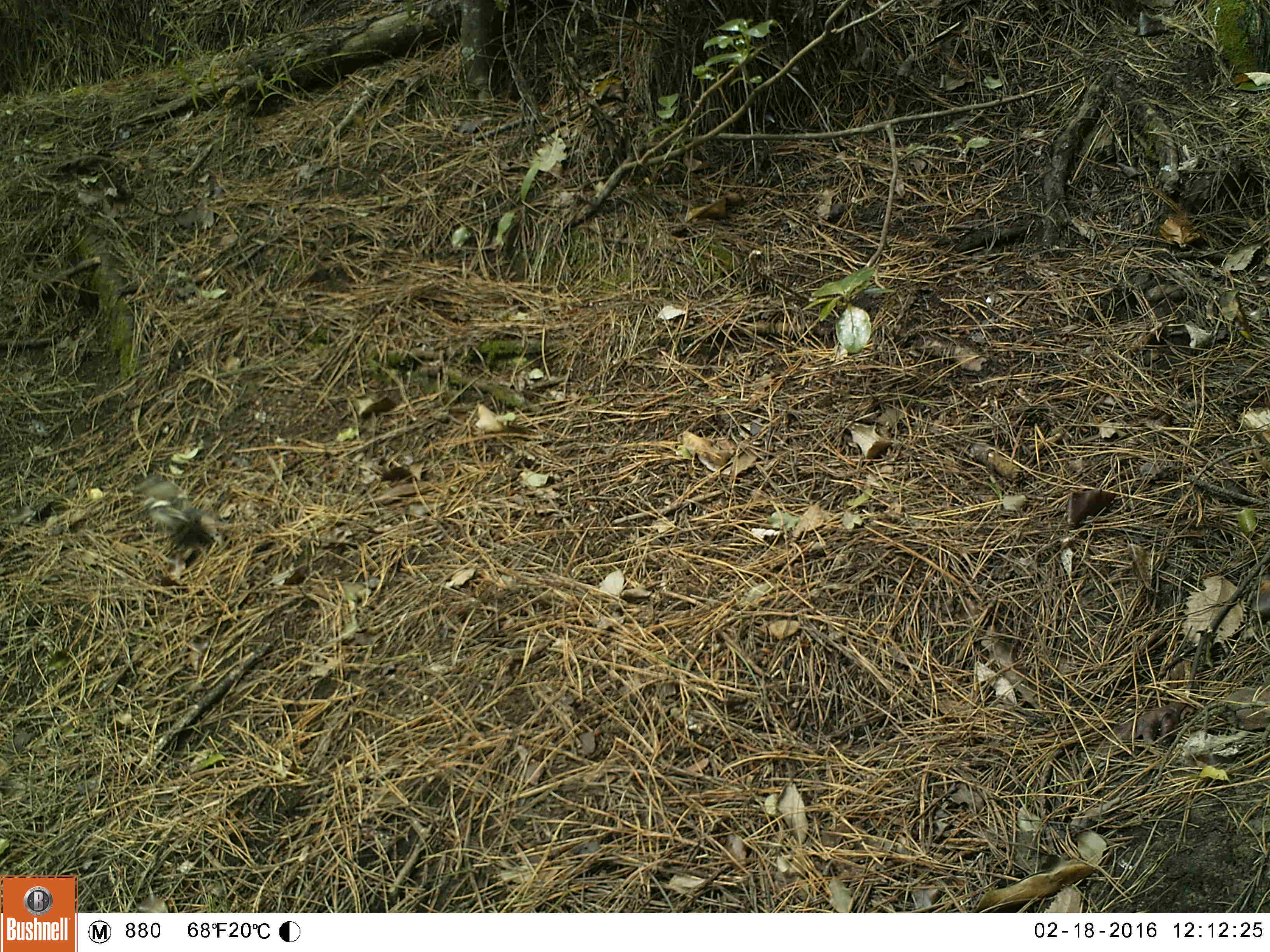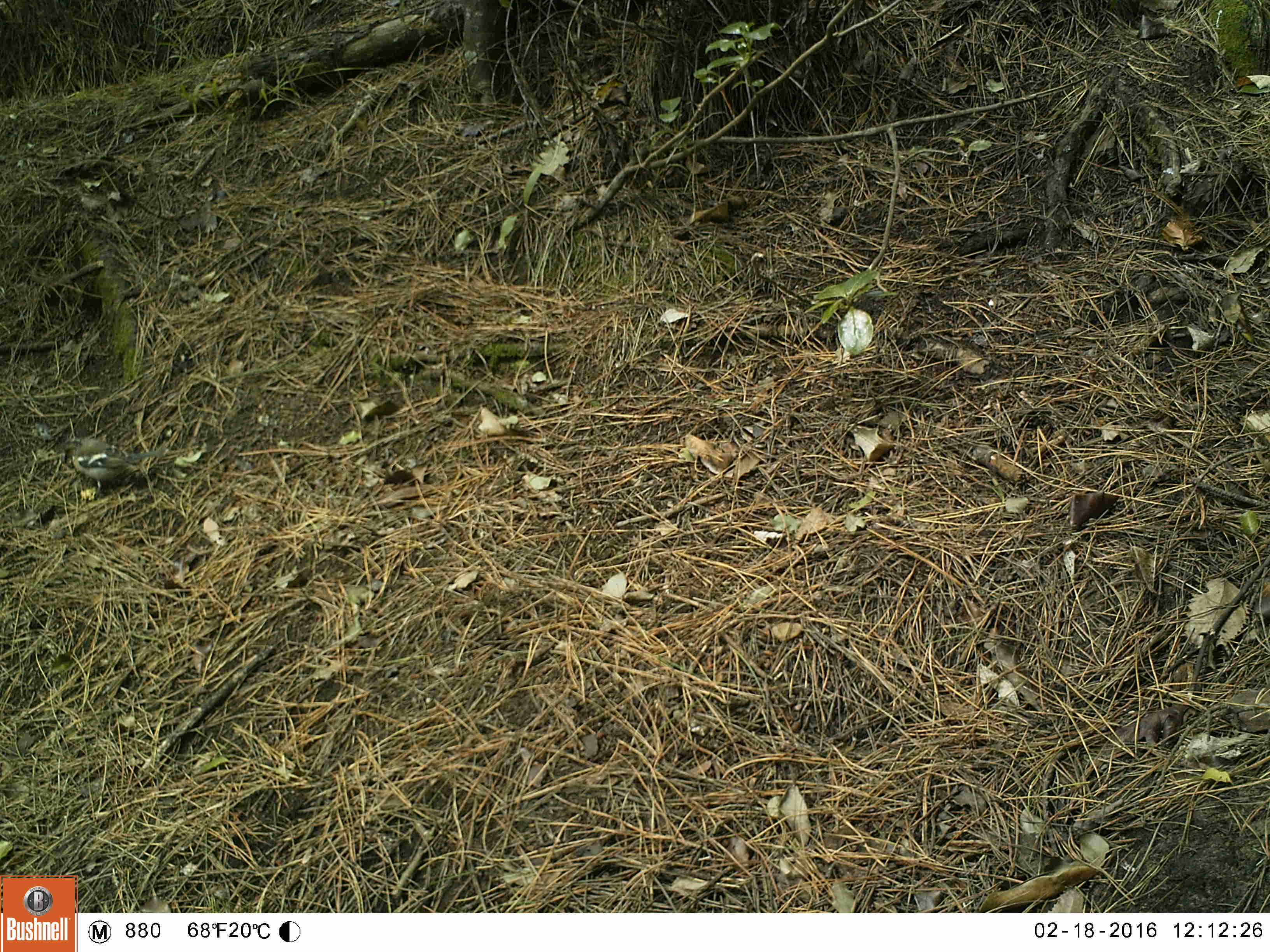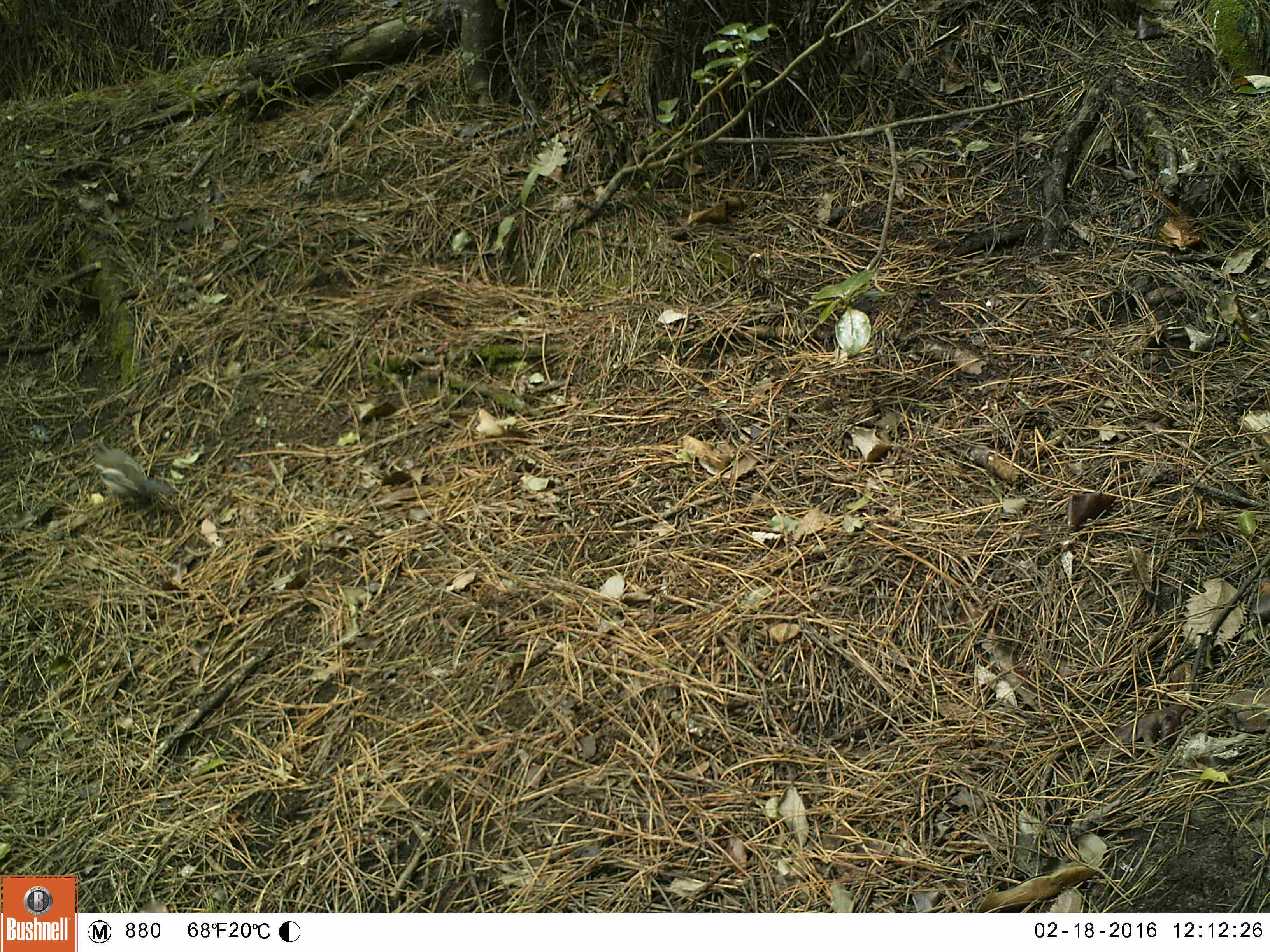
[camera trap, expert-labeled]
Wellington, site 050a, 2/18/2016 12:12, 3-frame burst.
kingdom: Animalia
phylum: Chordata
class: Aves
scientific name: Aves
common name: bird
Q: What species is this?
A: Bird (Aves).